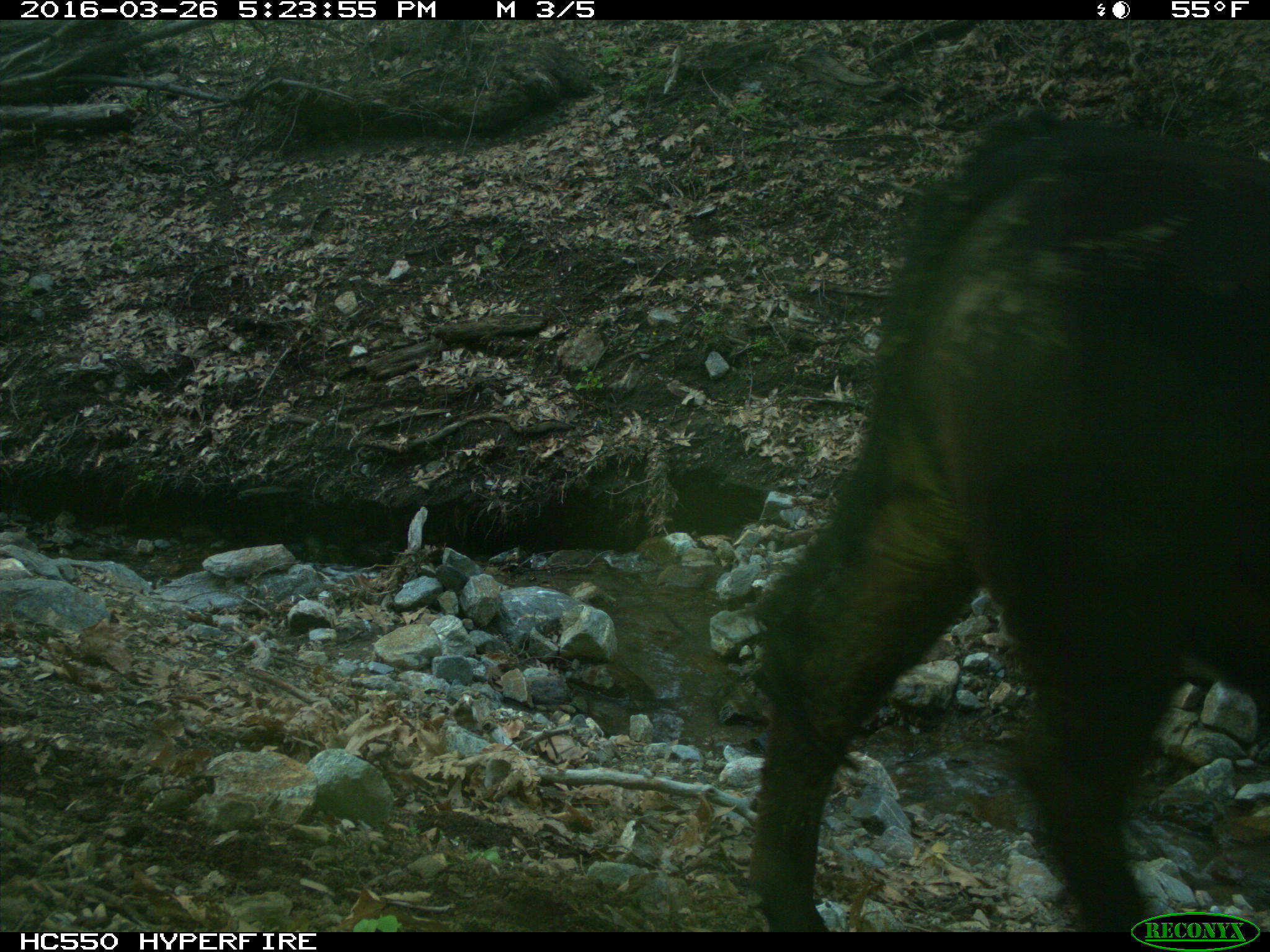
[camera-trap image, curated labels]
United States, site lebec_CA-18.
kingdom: Animalia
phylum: Chordata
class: Mammalia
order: Artiodactyla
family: Bovidae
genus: Bos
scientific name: Bos taurus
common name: domestic cow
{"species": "Bos taurus (domestic cow)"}